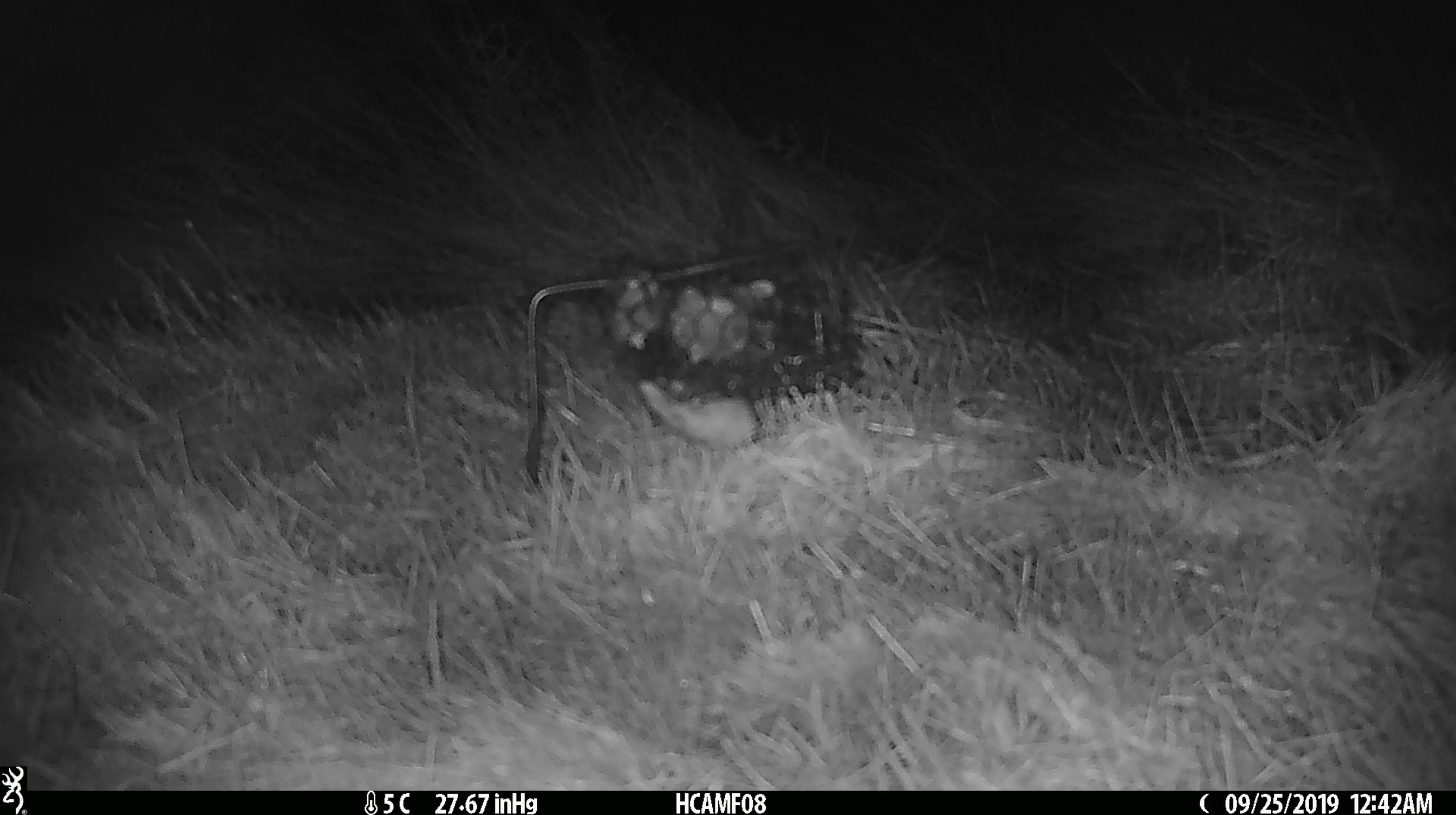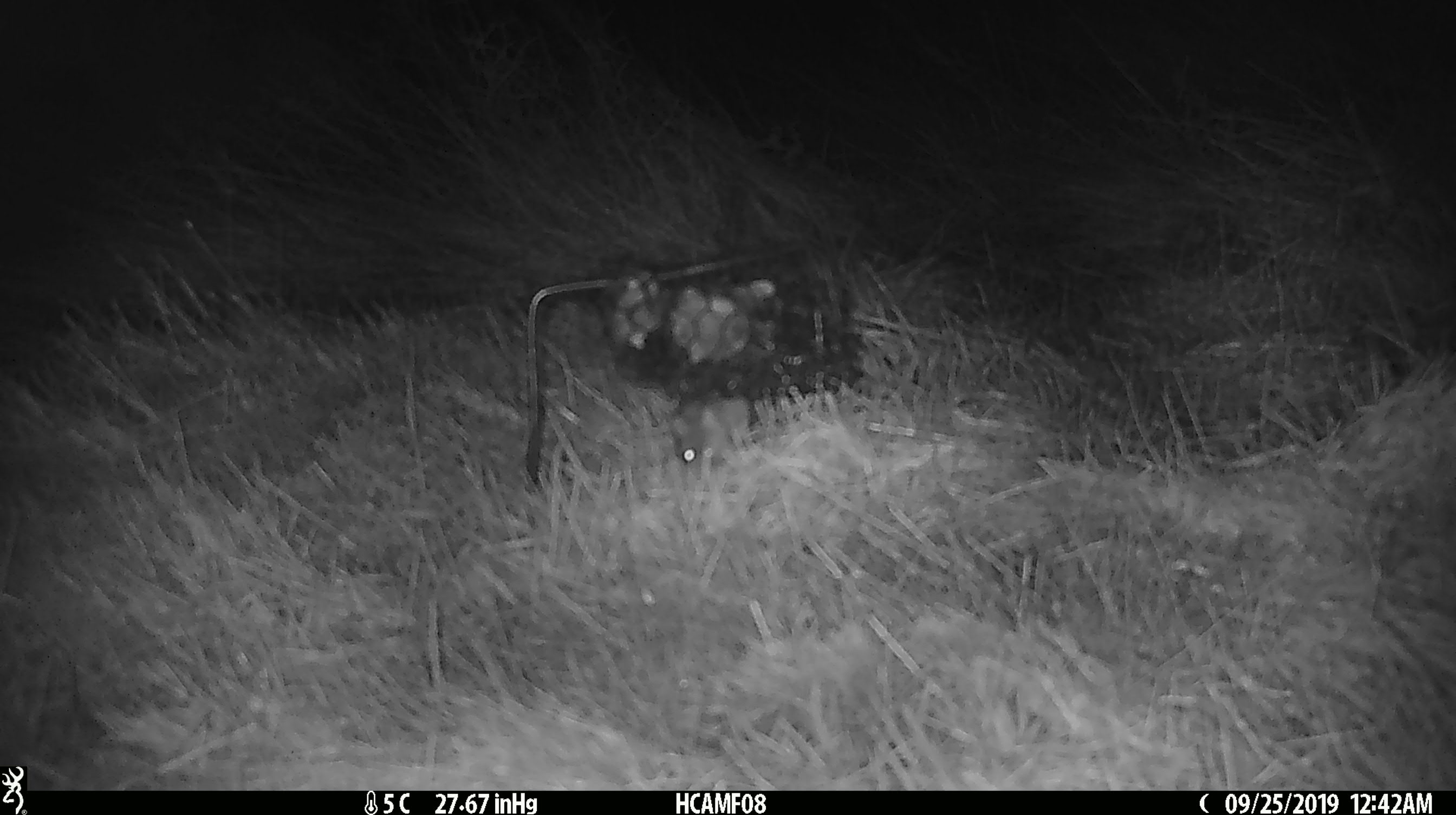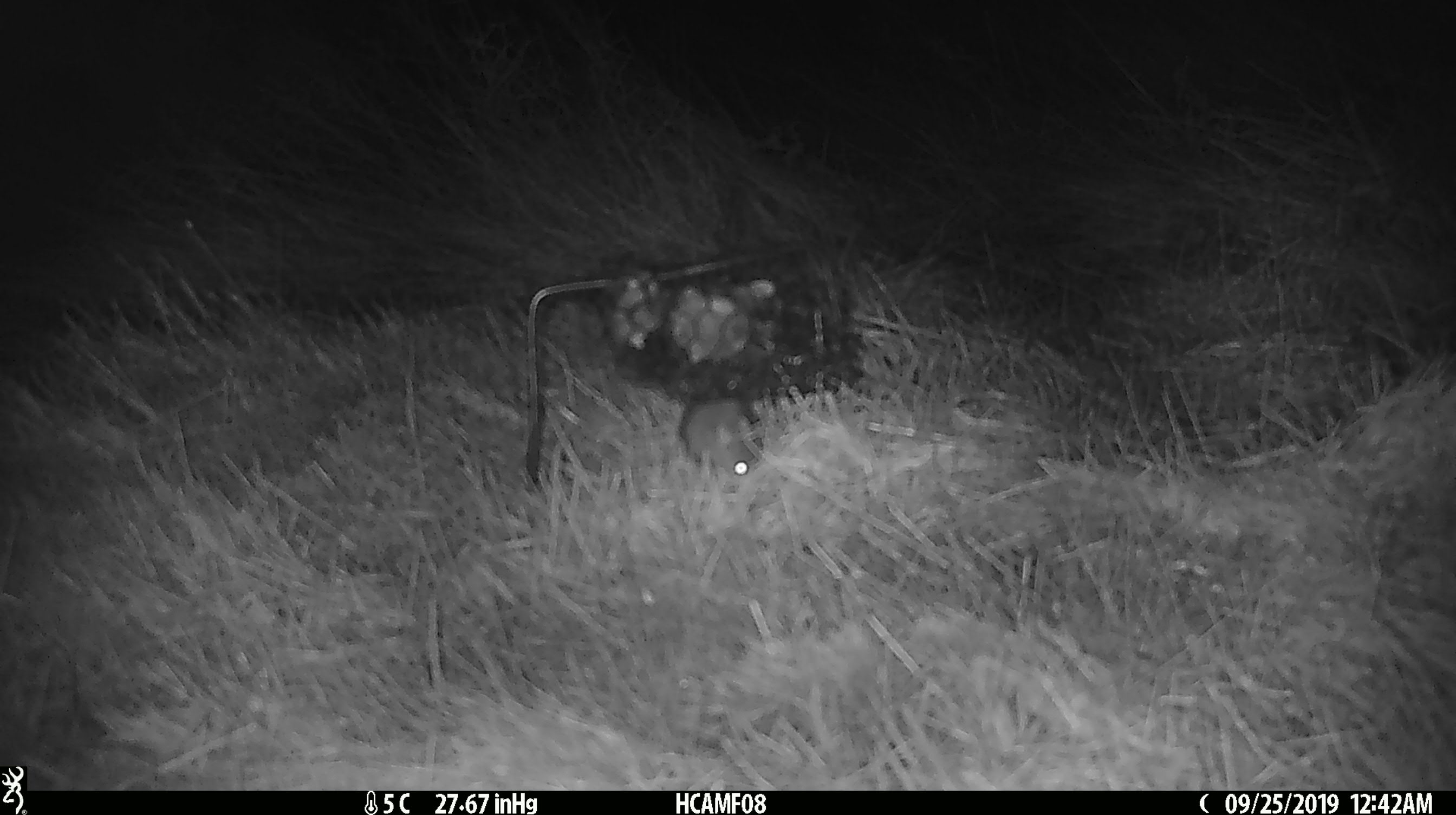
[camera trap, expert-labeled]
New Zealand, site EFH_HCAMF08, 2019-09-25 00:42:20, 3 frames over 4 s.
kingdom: Animalia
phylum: Chordata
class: Mammalia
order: Rodentia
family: Muridae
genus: Mus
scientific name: Mus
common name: mouse